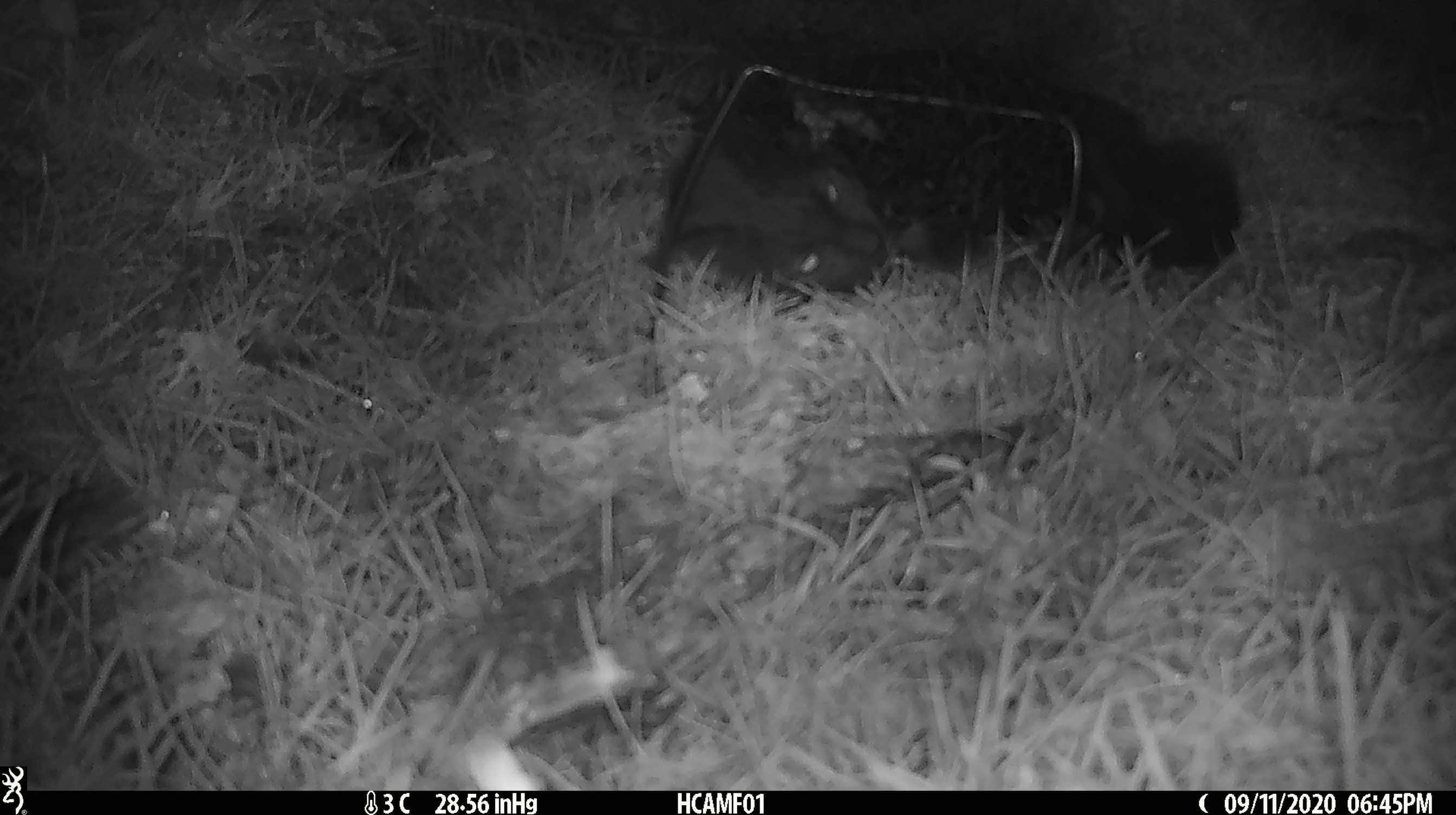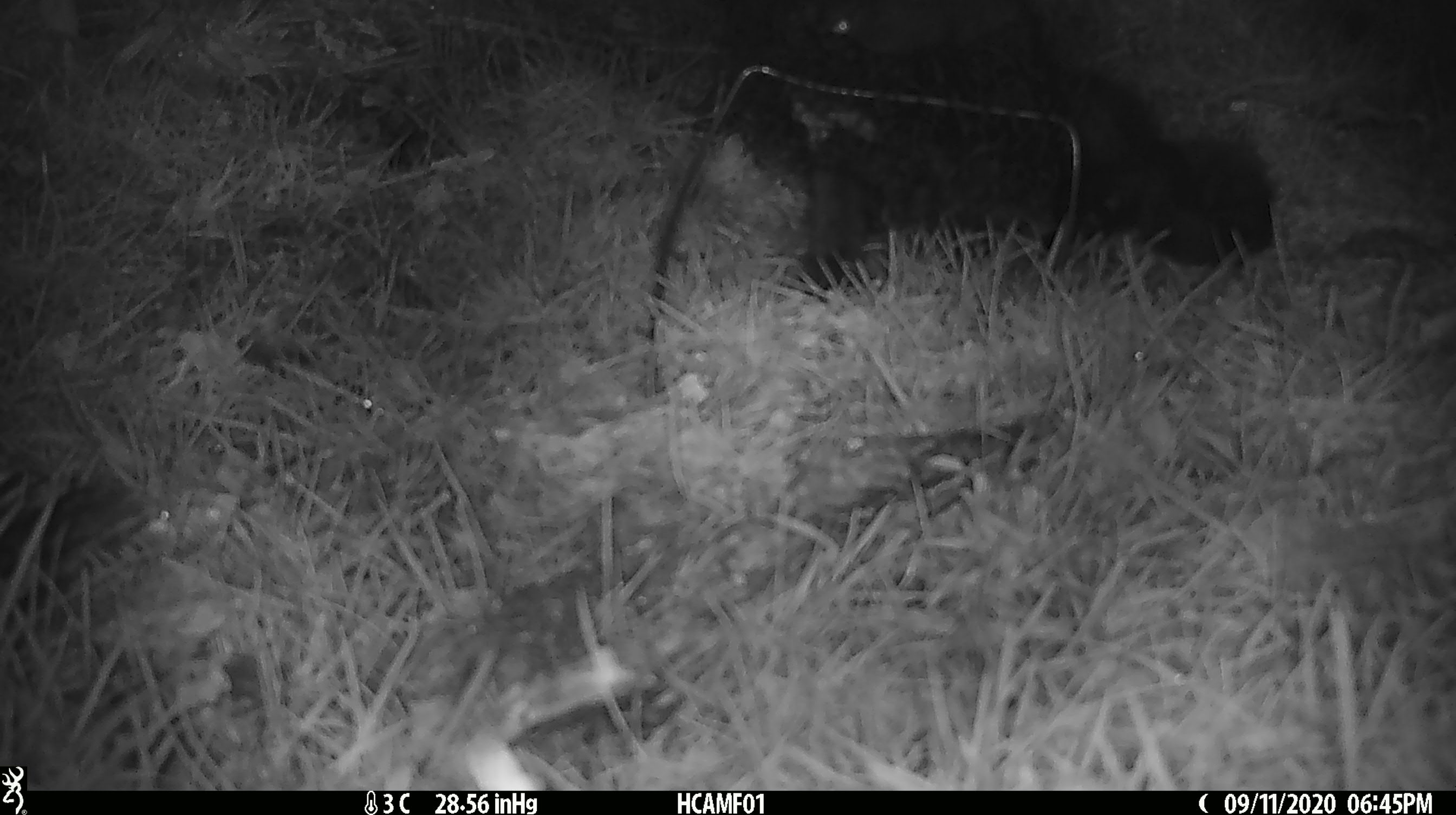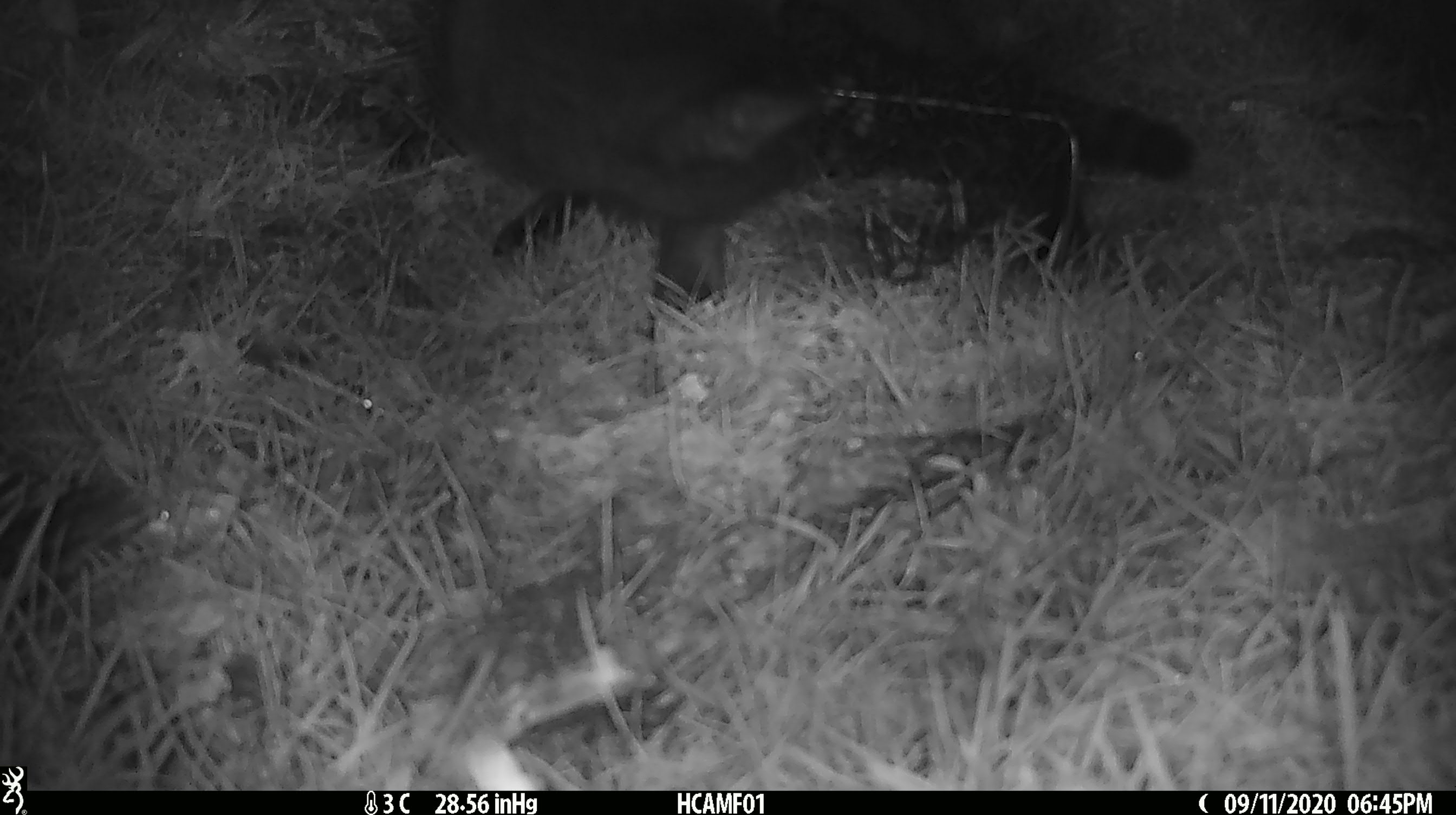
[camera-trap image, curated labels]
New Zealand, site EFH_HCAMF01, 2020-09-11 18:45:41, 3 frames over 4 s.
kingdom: Animalia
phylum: Chordata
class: Mammalia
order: Carnivora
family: Felidae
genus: Felis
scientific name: Felis catus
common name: domestic cat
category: cat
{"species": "cat (domestic cat) (Felis catus)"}